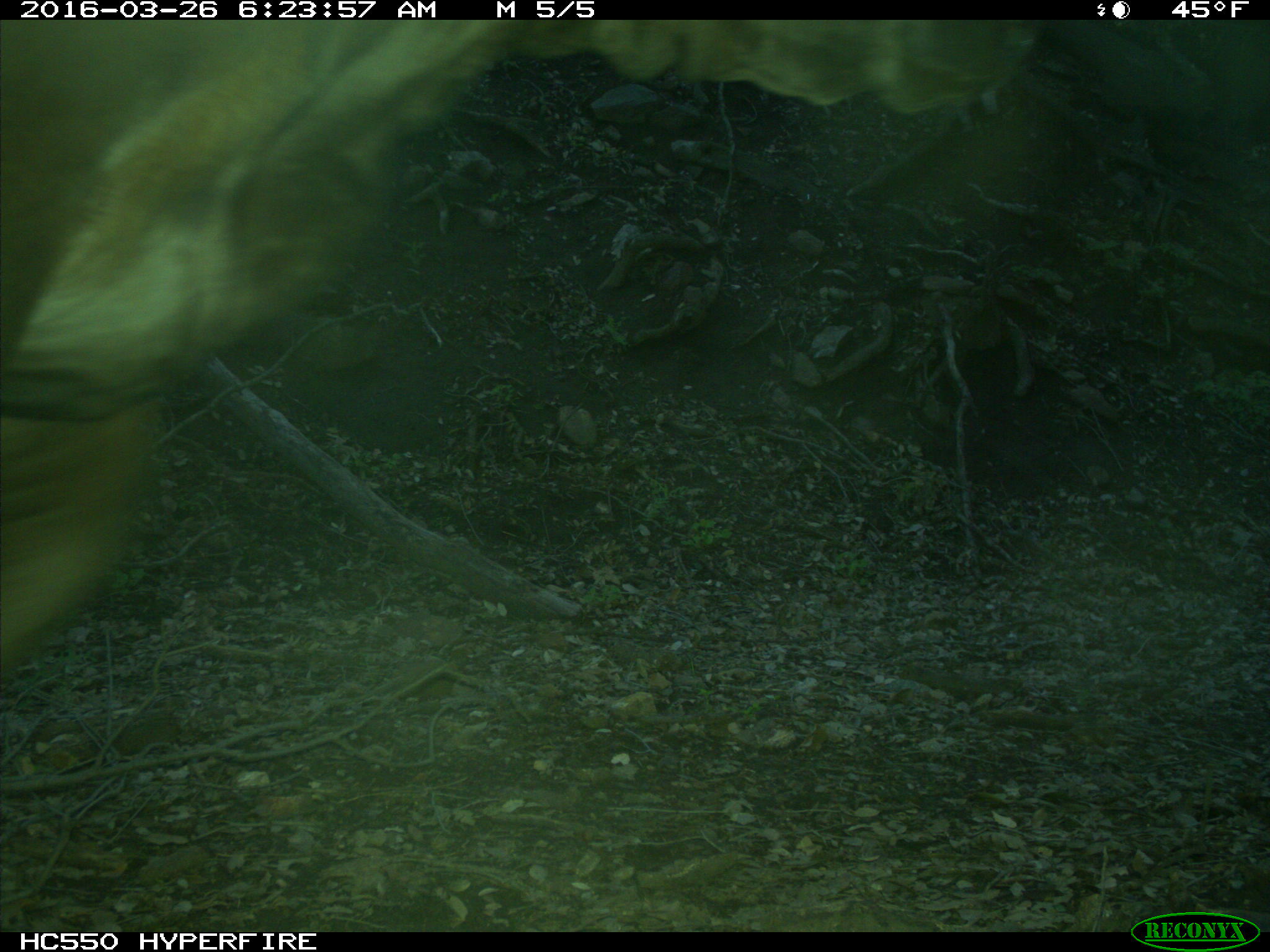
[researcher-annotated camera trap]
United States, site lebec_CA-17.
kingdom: Animalia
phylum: Chordata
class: Mammalia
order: Artiodactyla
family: Bovidae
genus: Bos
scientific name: Bos taurus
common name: domestic cow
Bos taurus (domestic cow).